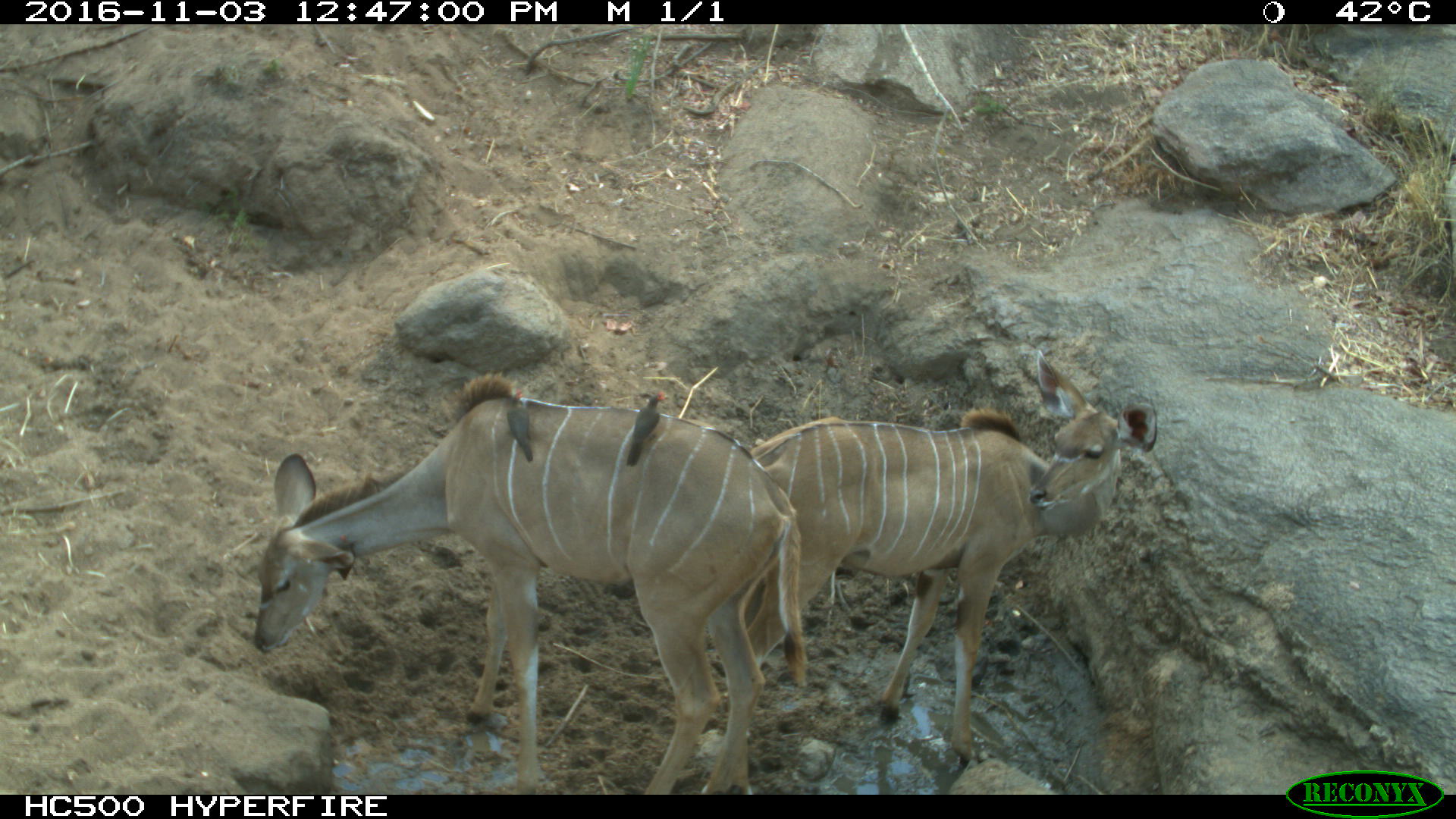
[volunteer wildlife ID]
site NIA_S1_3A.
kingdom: Animalia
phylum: Chordata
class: Aves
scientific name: Aves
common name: bird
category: birdother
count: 2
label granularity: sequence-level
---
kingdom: Animalia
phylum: Chordata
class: Mammalia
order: Artiodactyla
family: Bovidae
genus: Tragelaphus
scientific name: Tragelaphus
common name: kudu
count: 2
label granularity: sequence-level